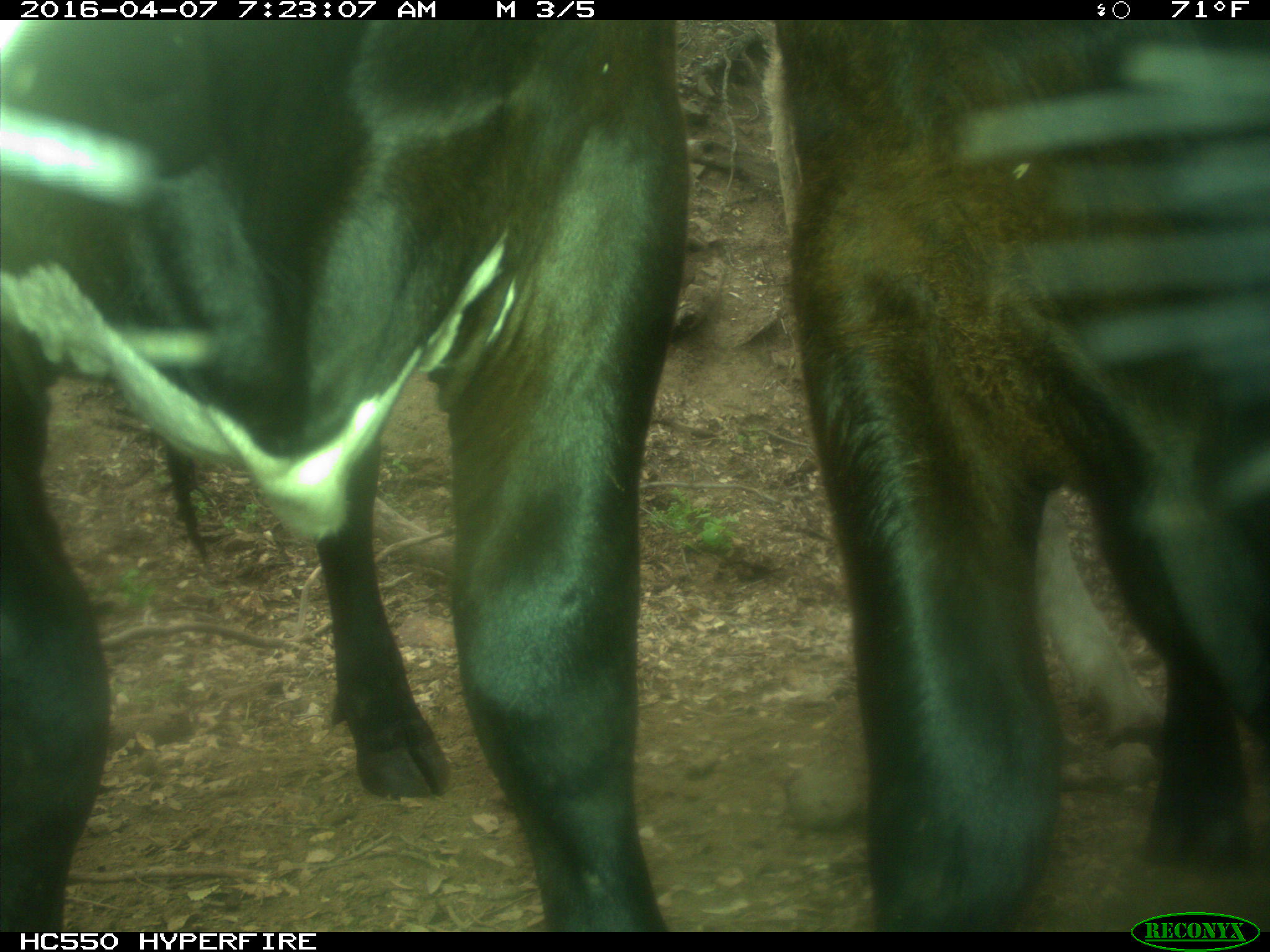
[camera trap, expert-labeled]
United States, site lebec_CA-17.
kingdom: Animalia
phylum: Chordata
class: Mammalia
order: Artiodactyla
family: Bovidae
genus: Bos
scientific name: Bos taurus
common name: domestic cow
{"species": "Bos taurus (domestic cow)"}